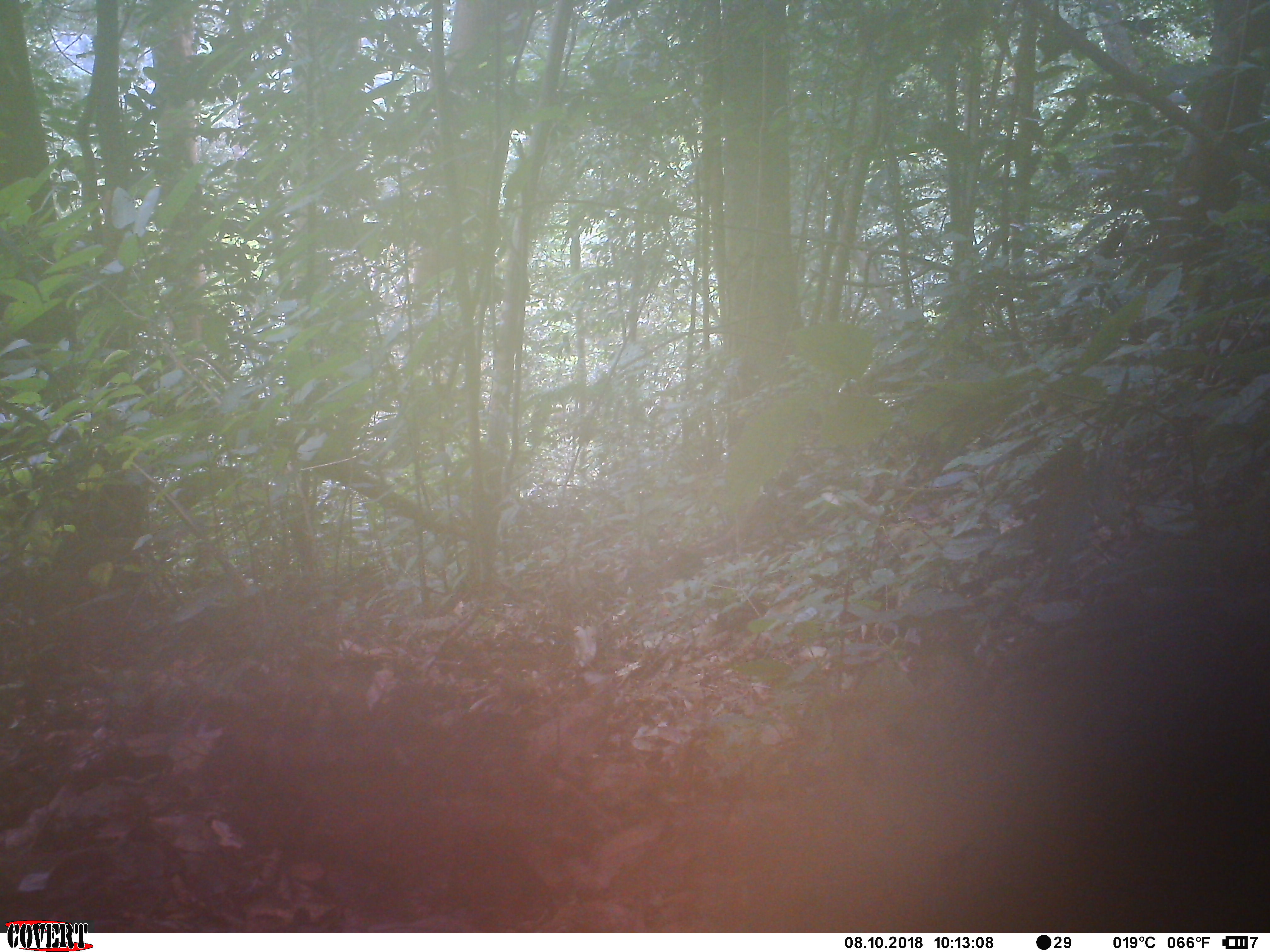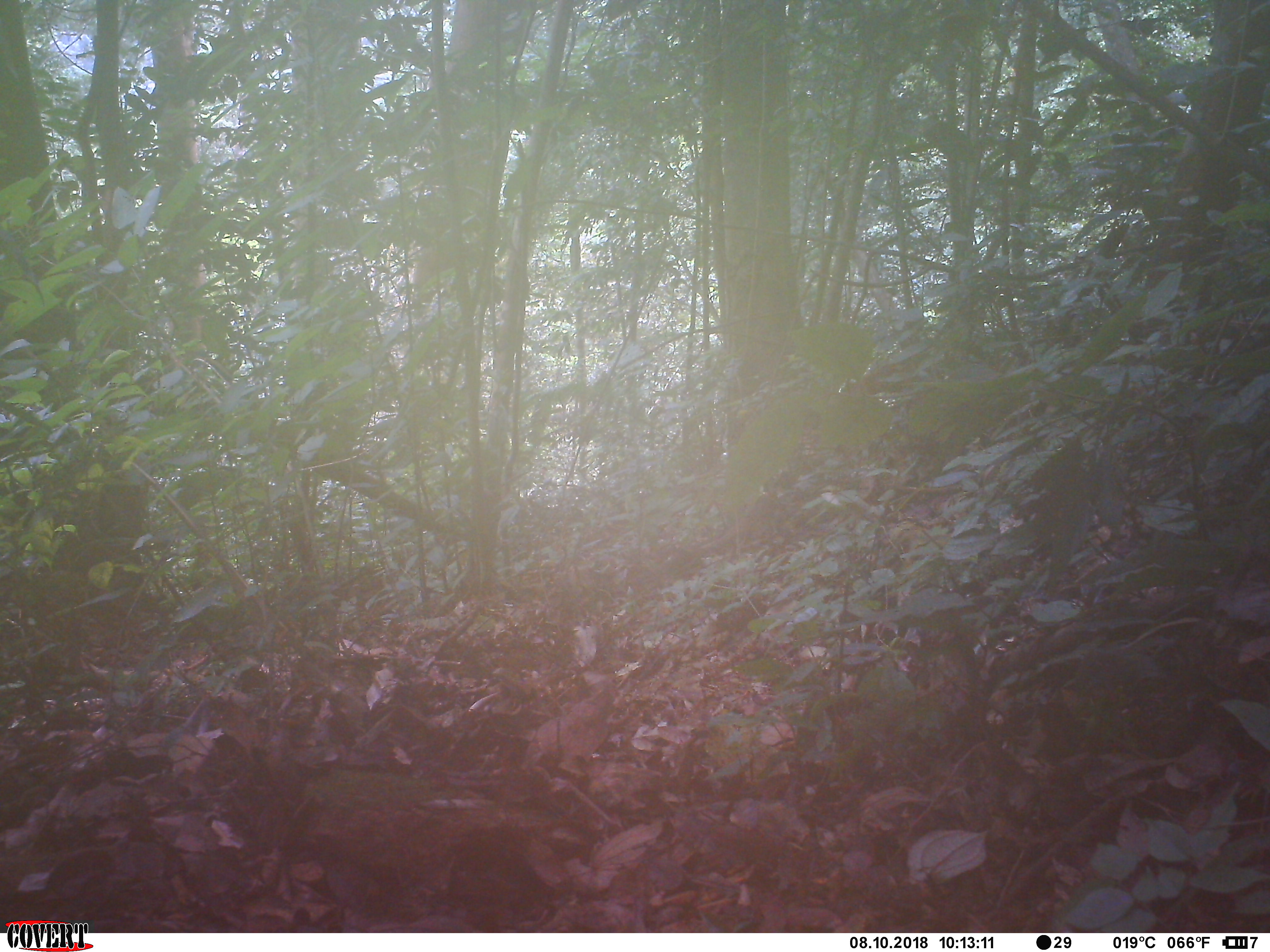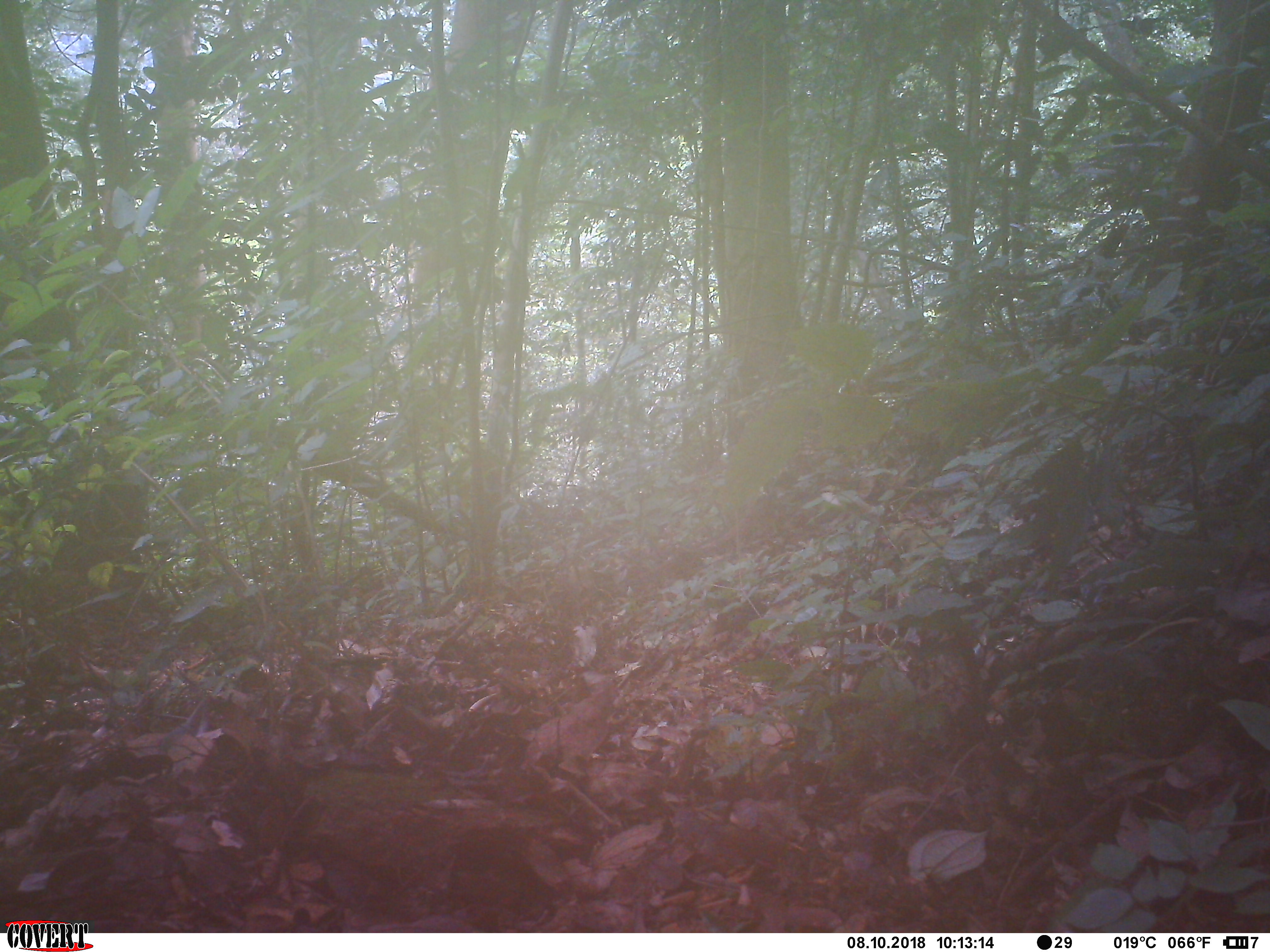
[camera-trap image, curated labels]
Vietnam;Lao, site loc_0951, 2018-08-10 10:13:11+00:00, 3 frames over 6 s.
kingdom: Animalia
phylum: Chordata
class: Mammalia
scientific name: Mammalia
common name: mammal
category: unidentified mammal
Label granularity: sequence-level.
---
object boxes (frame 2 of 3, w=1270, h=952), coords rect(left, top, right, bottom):
unidentified mammal: rect(295, 766, 496, 870)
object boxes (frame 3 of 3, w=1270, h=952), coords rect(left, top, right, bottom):
unidentified mammal: rect(293, 771, 575, 895)